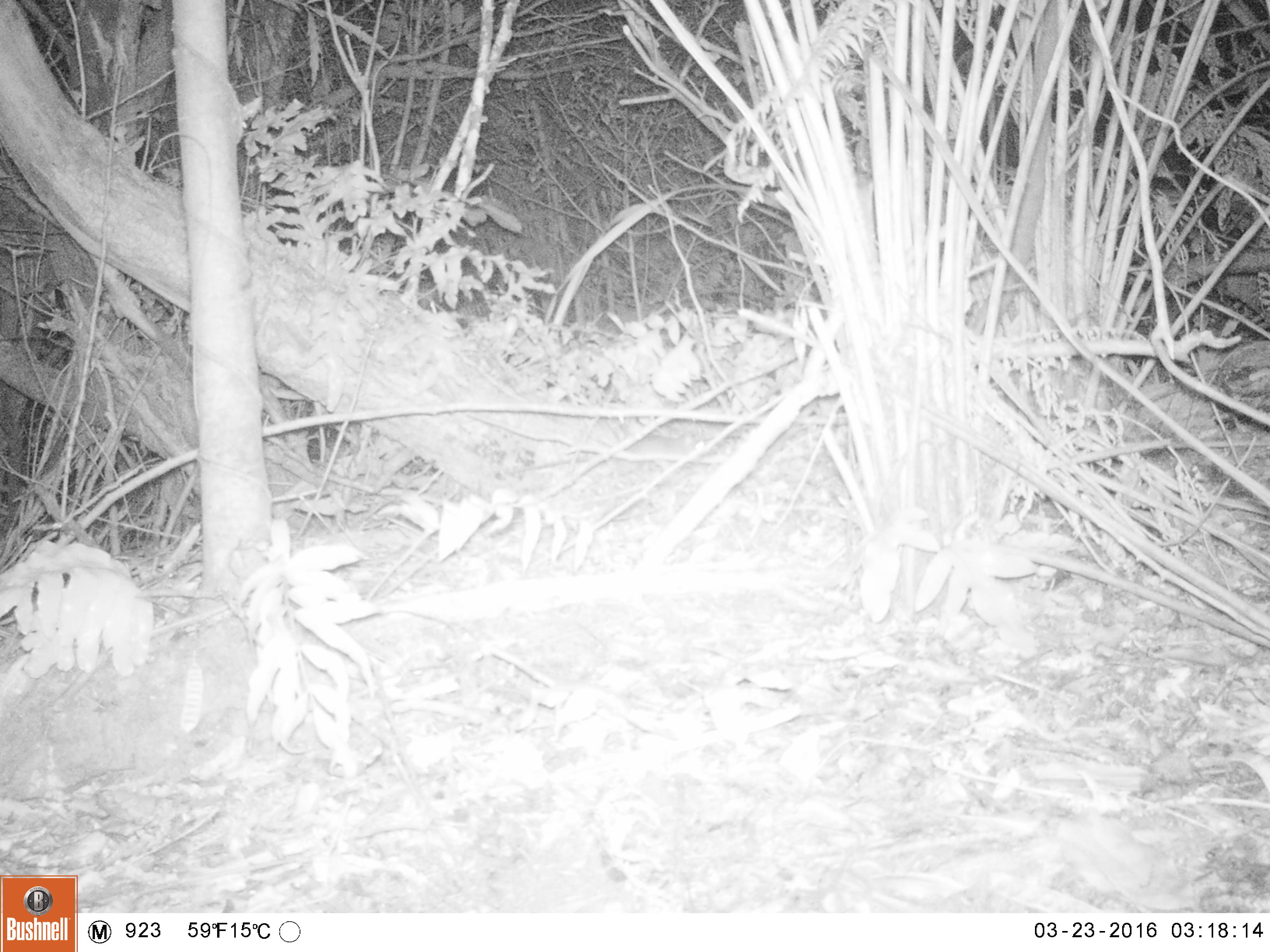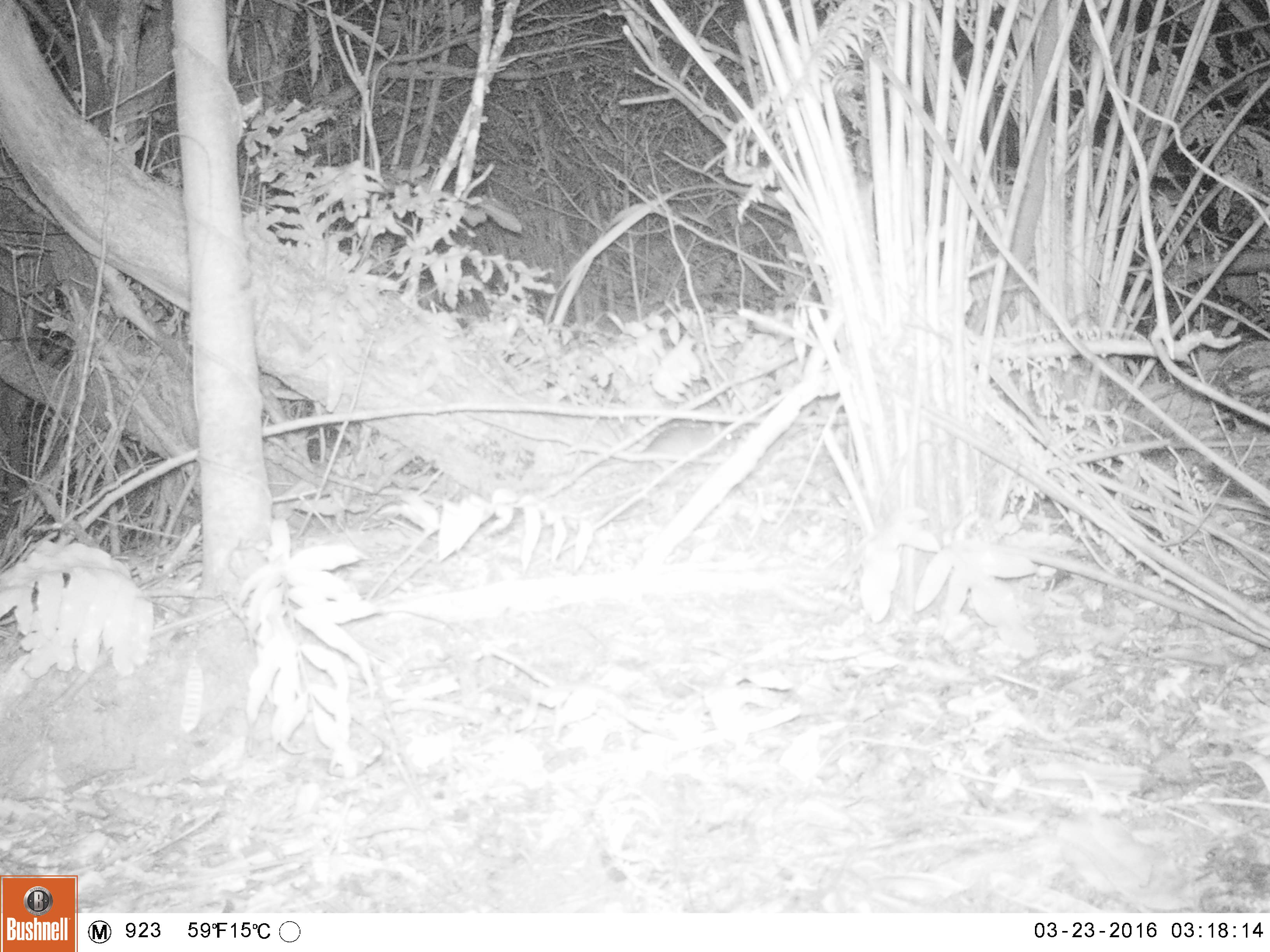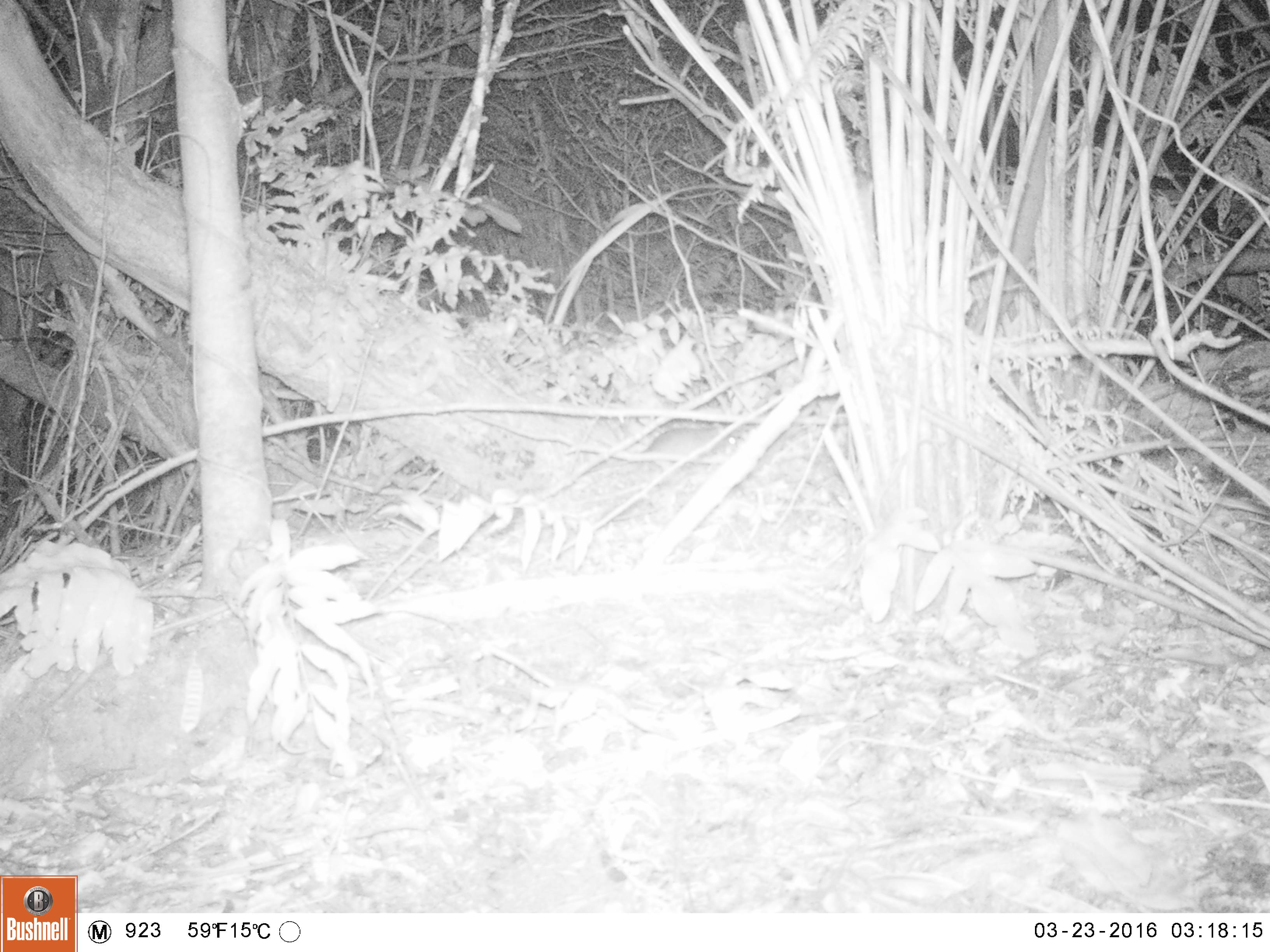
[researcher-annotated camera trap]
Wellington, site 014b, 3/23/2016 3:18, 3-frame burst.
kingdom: Animalia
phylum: Chordata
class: Mammalia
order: Rodentia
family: Muridae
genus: Rattus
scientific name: Rattus rattus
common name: ship rat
Ship rat (Rattus rattus).